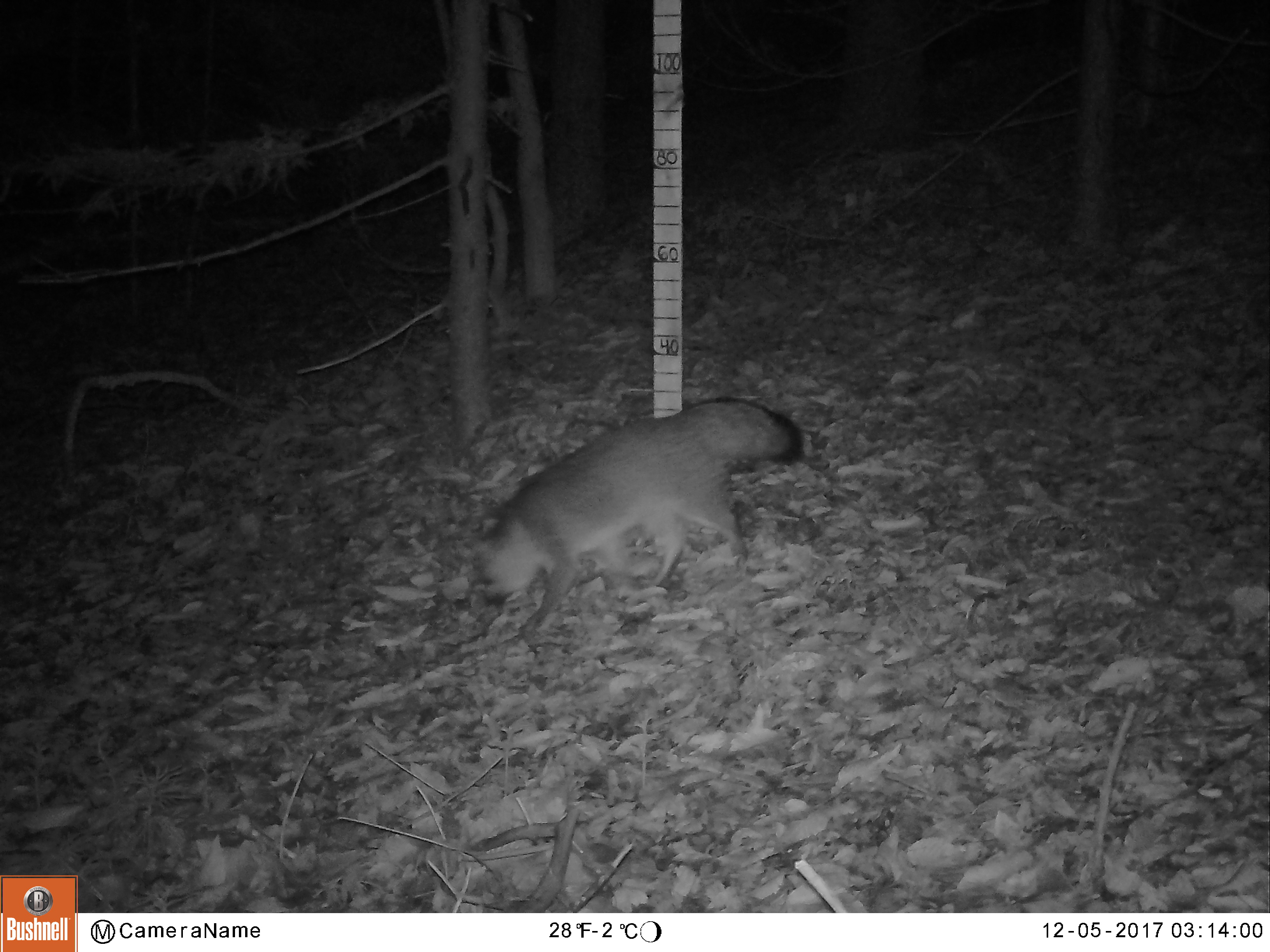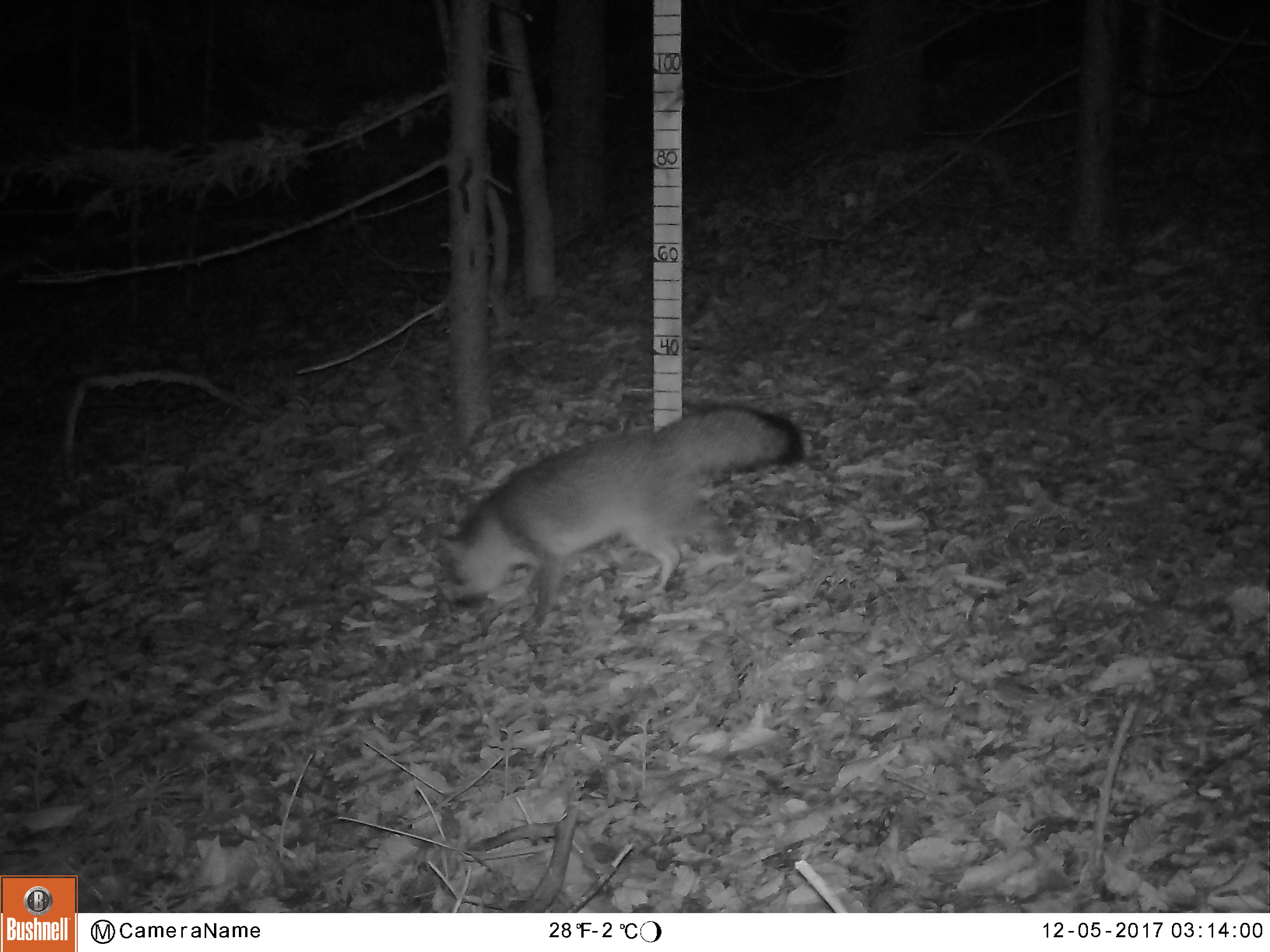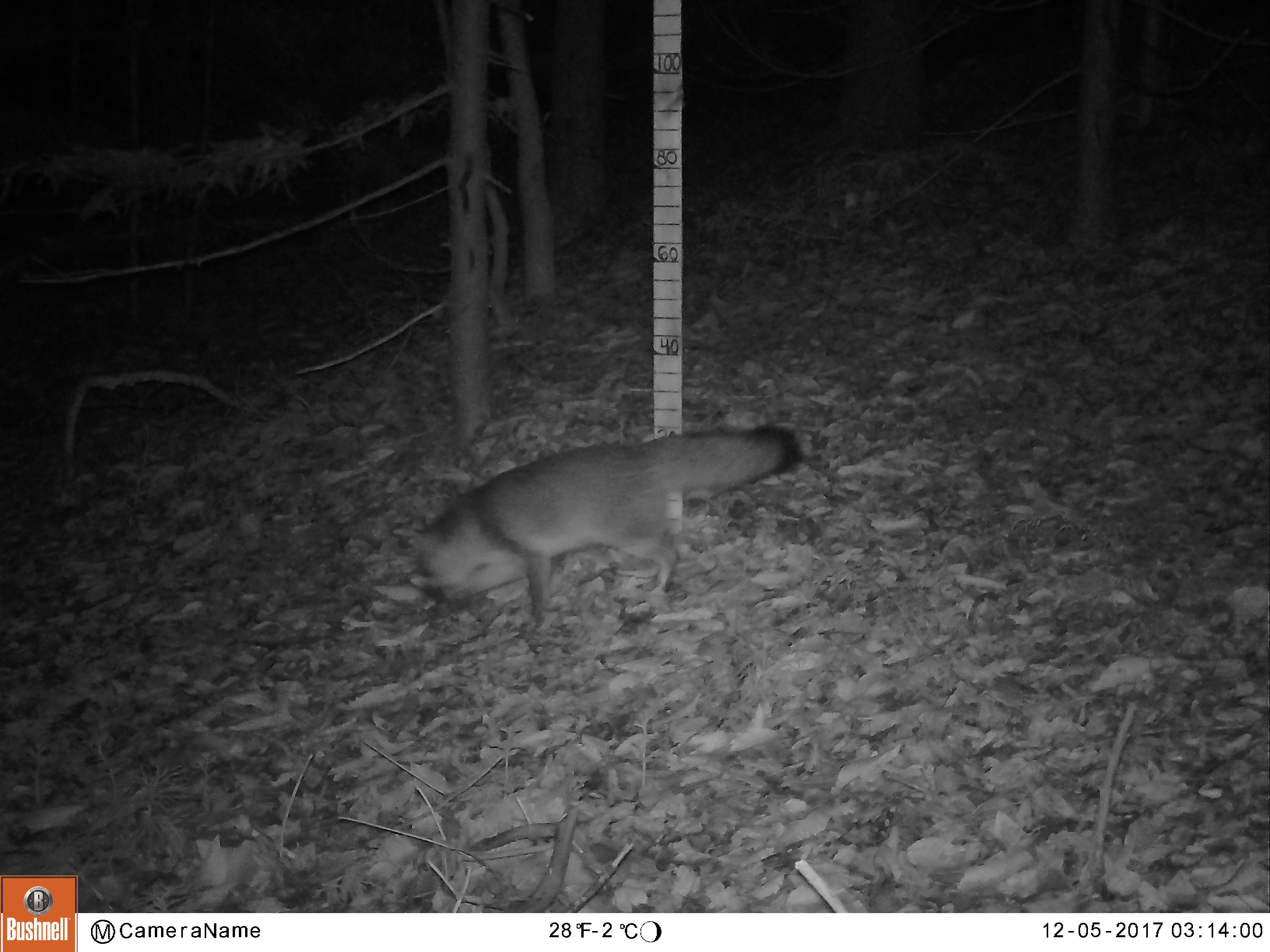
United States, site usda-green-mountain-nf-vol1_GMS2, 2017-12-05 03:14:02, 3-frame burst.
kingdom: Animalia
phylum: Chordata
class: Mammalia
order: Carnivora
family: Canidae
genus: Urocyon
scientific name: Urocyon cinereoargenteus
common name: gray fox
Gray fox (Urocyon cinereoargenteus).